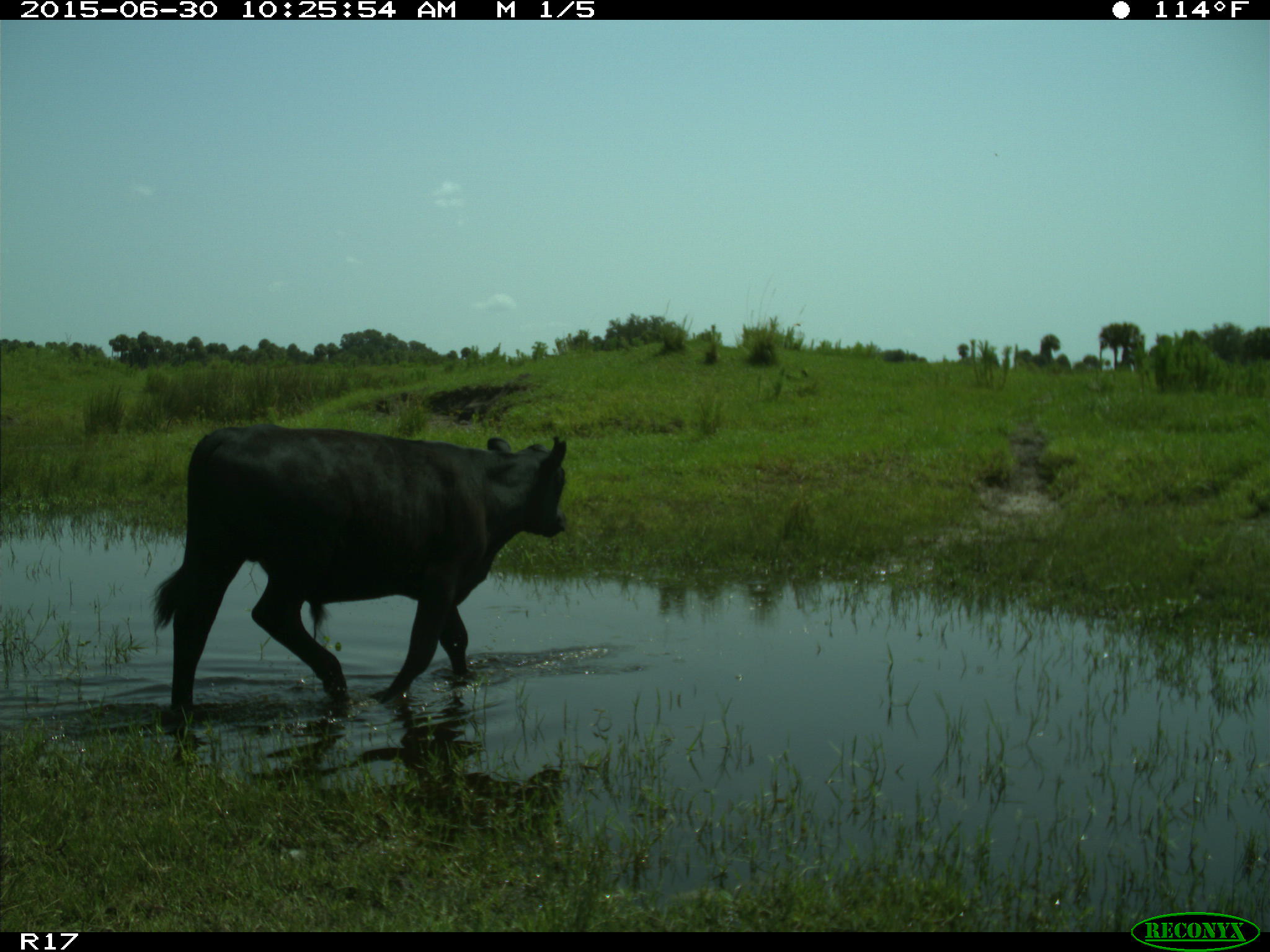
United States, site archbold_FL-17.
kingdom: Animalia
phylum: Chordata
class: Mammalia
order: Artiodactyla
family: Bovidae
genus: Bos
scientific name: Bos taurus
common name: domestic cow